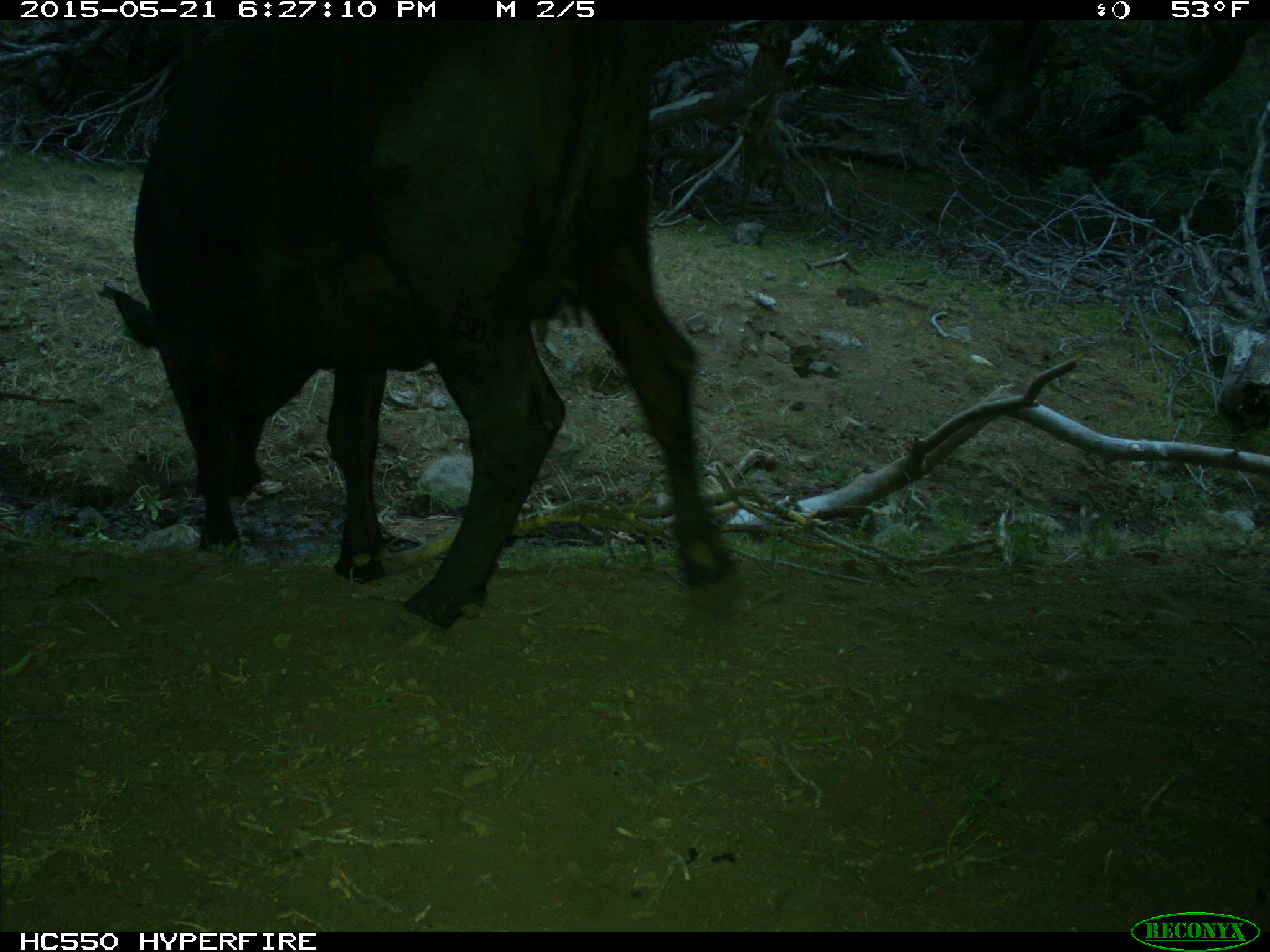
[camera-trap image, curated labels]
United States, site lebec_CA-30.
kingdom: Animalia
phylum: Chordata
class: Mammalia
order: Artiodactyla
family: Bovidae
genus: Bos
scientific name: Bos taurus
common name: domestic cow